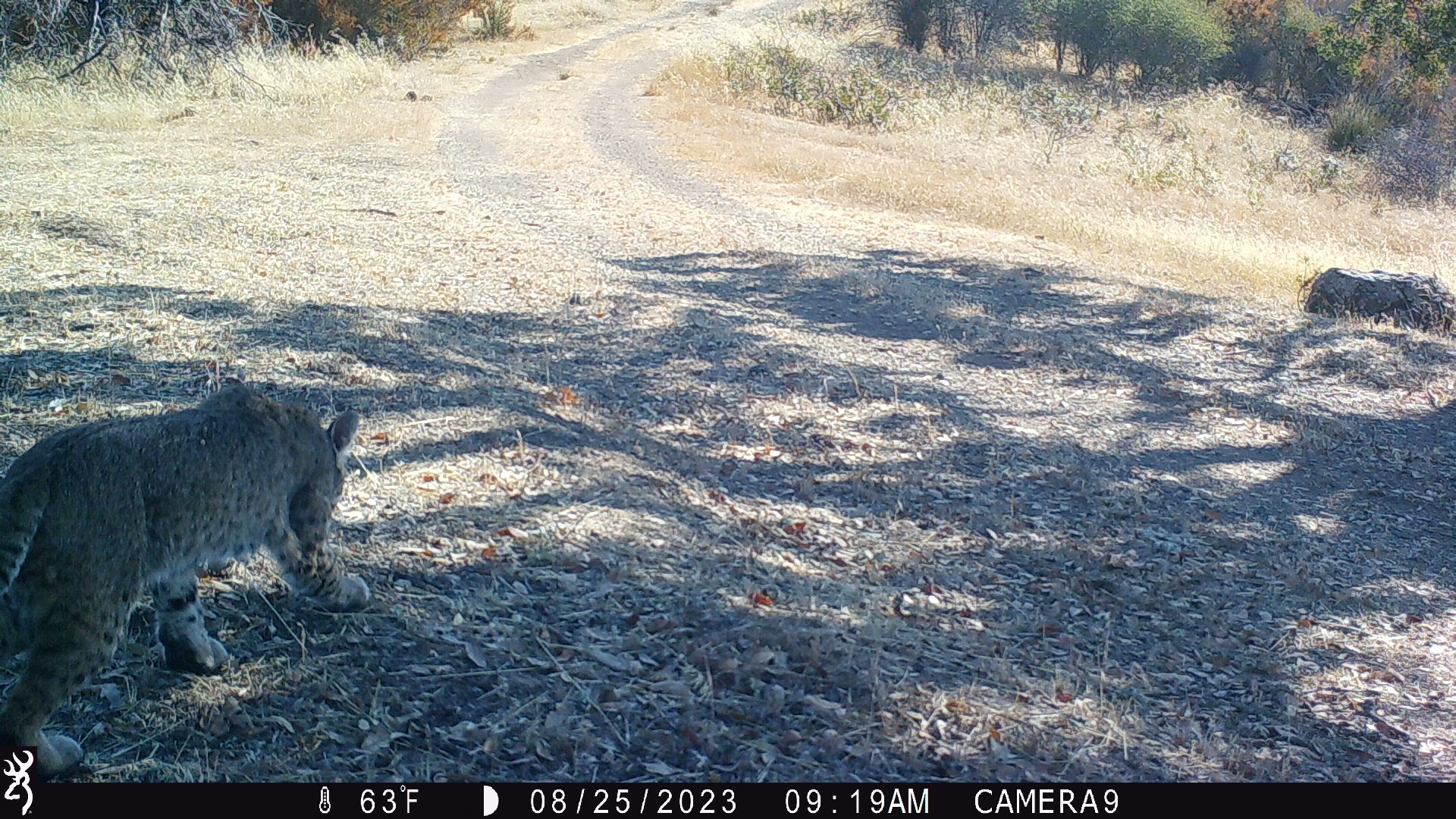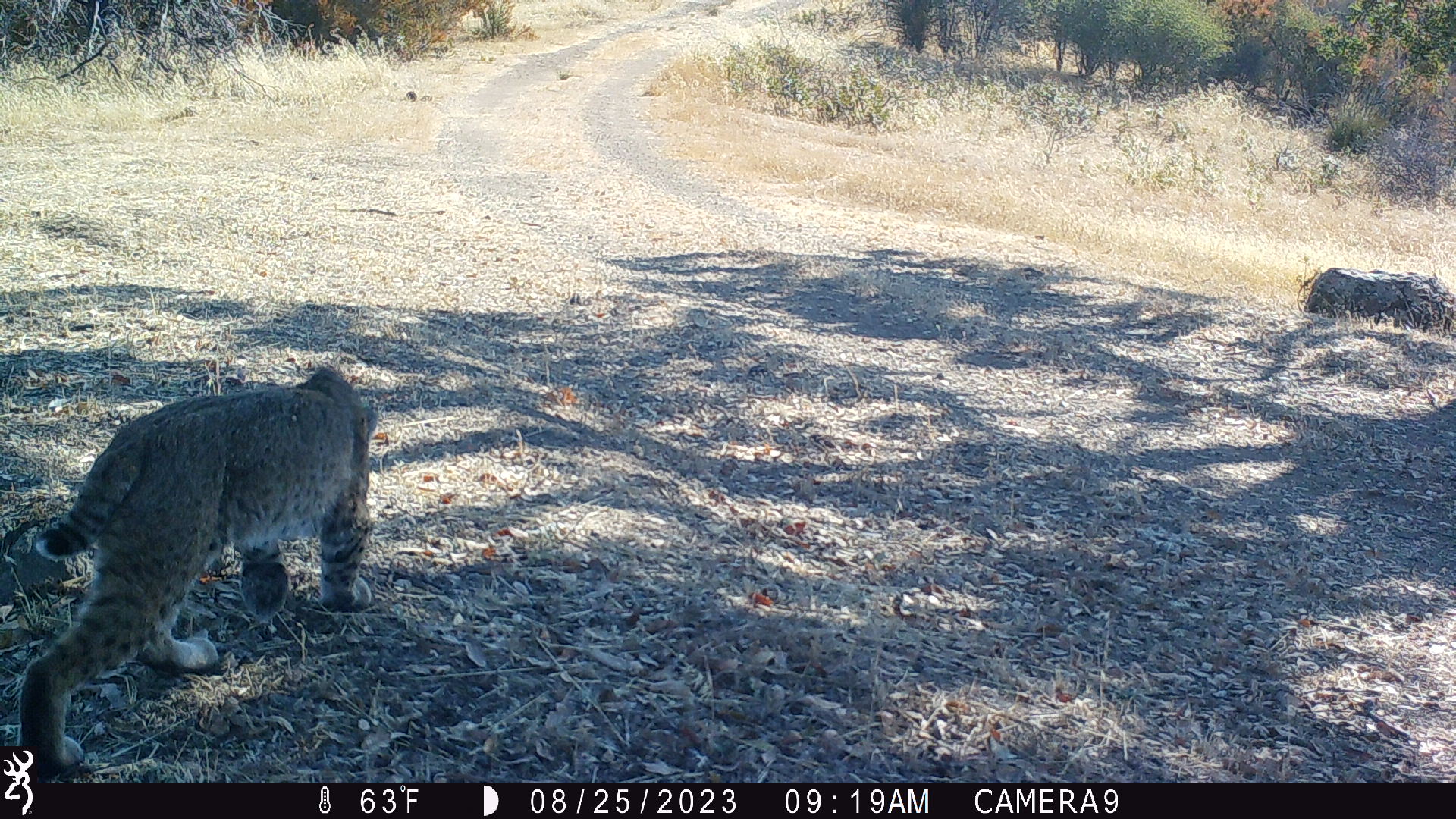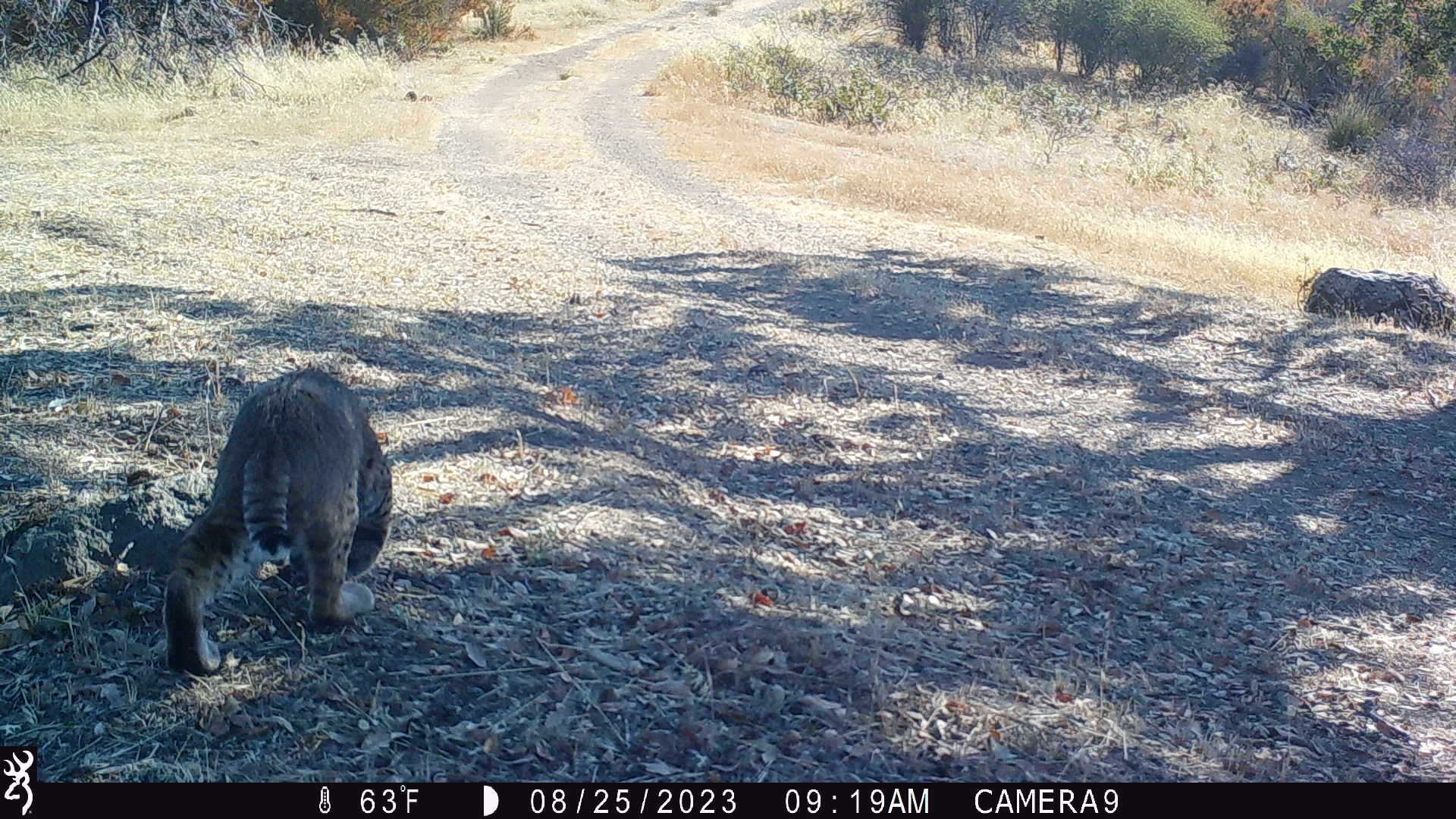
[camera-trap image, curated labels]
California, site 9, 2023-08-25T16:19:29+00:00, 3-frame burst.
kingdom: Animalia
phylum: Chordata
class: Mammalia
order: Carnivora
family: Felidae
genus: Lynx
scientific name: Lynx rufus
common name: bobcat